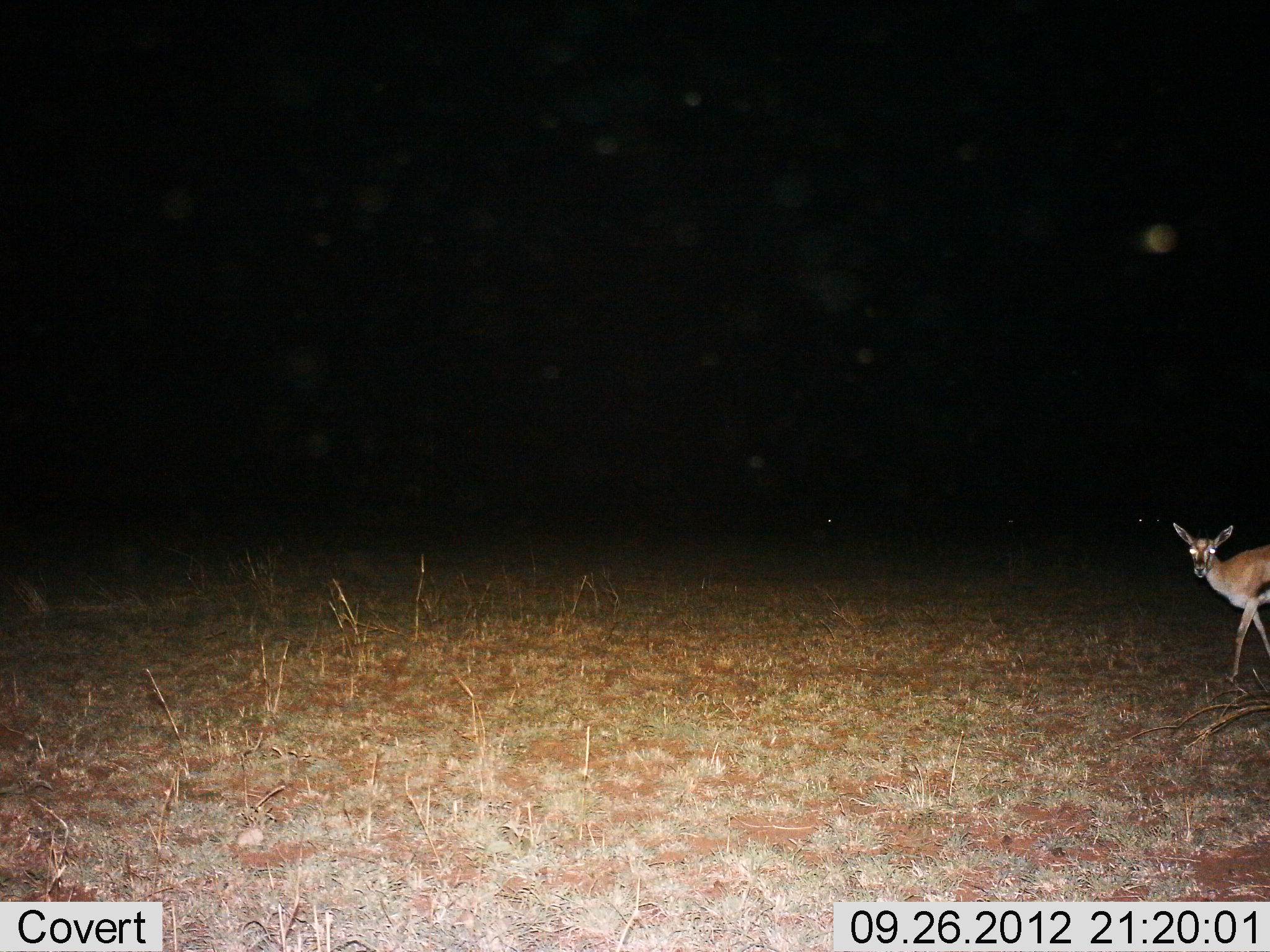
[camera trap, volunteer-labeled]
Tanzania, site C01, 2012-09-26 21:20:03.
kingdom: Animalia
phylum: Chordata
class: Mammalia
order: Artiodactyla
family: Bovidae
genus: Eudorcas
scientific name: Eudorcas thomsonii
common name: thomson's gazelle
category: gazellethomsons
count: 1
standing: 20%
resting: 0%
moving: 80%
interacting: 0%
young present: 0%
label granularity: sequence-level